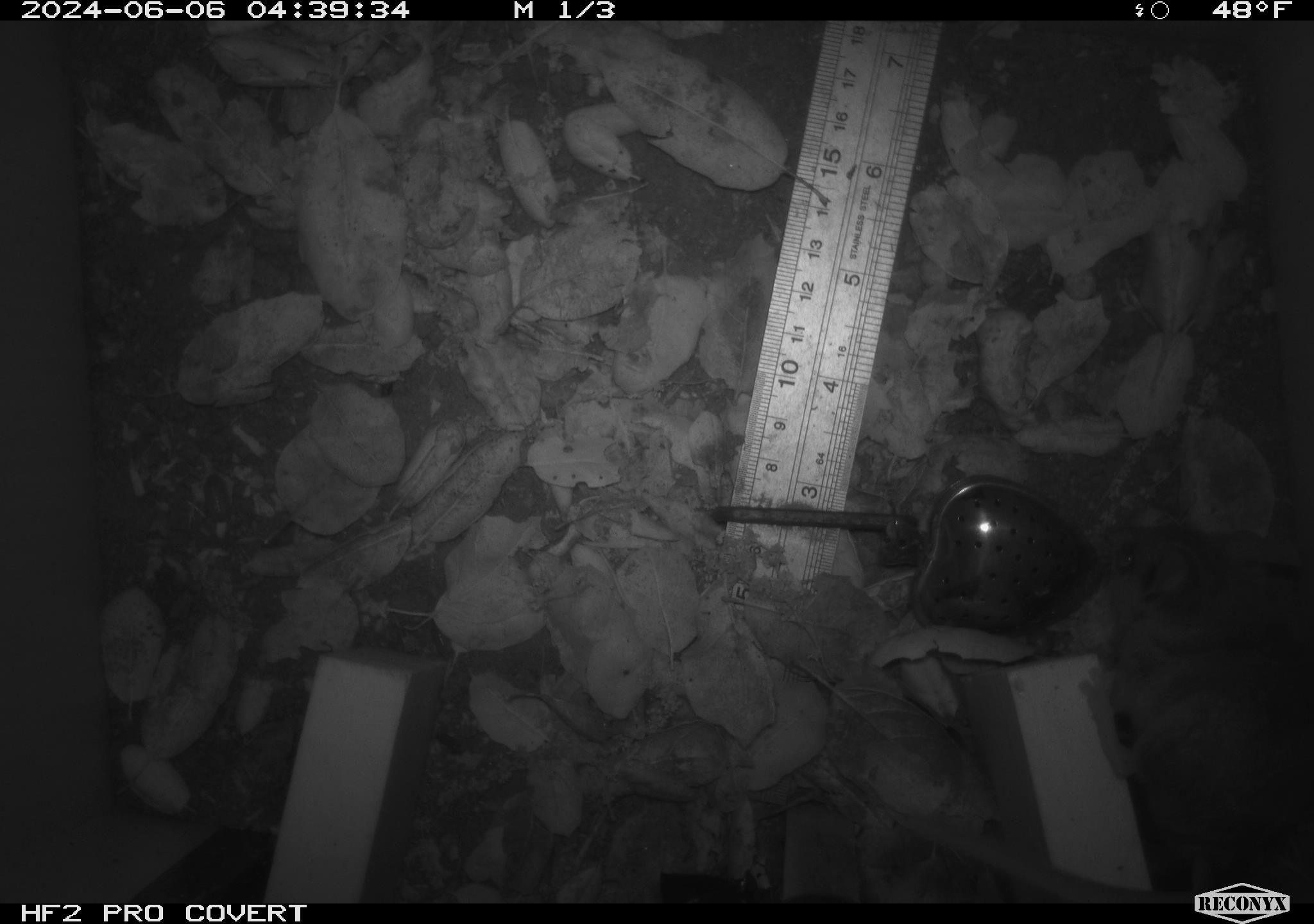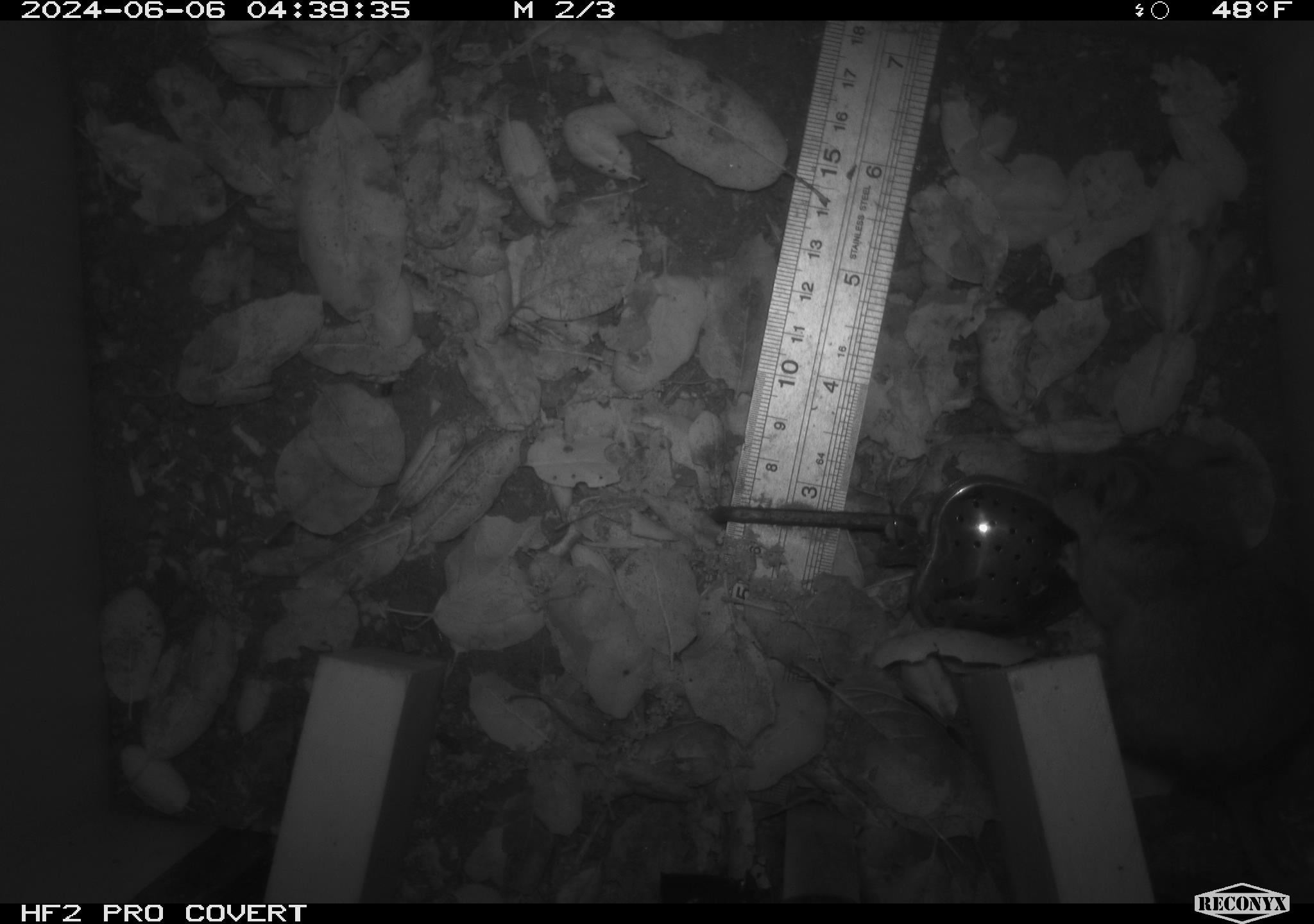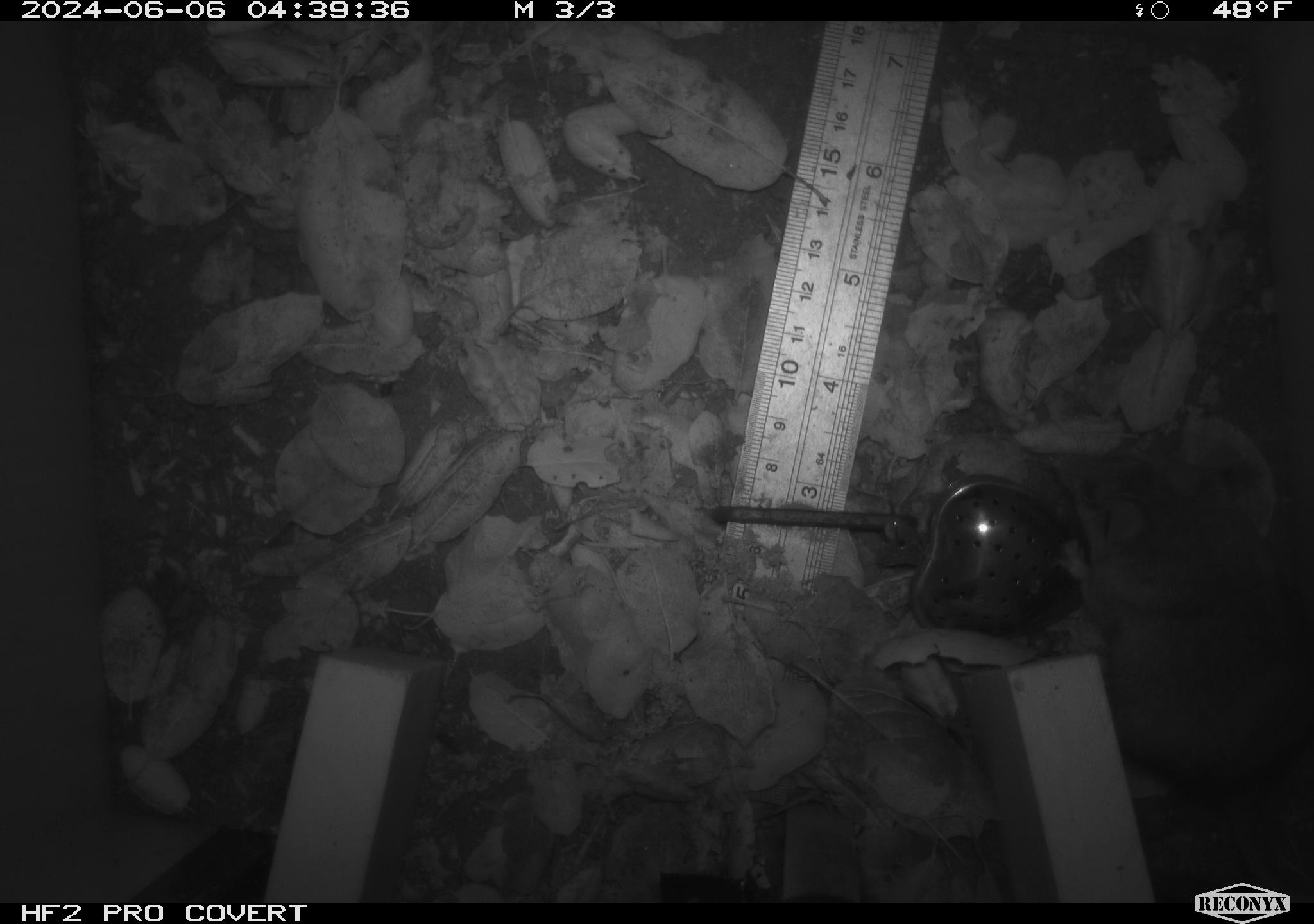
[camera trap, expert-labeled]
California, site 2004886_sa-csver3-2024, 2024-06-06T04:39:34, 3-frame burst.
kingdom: Animalia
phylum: Chordata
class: Mammalia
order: Rodentia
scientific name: Rodentia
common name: rodent